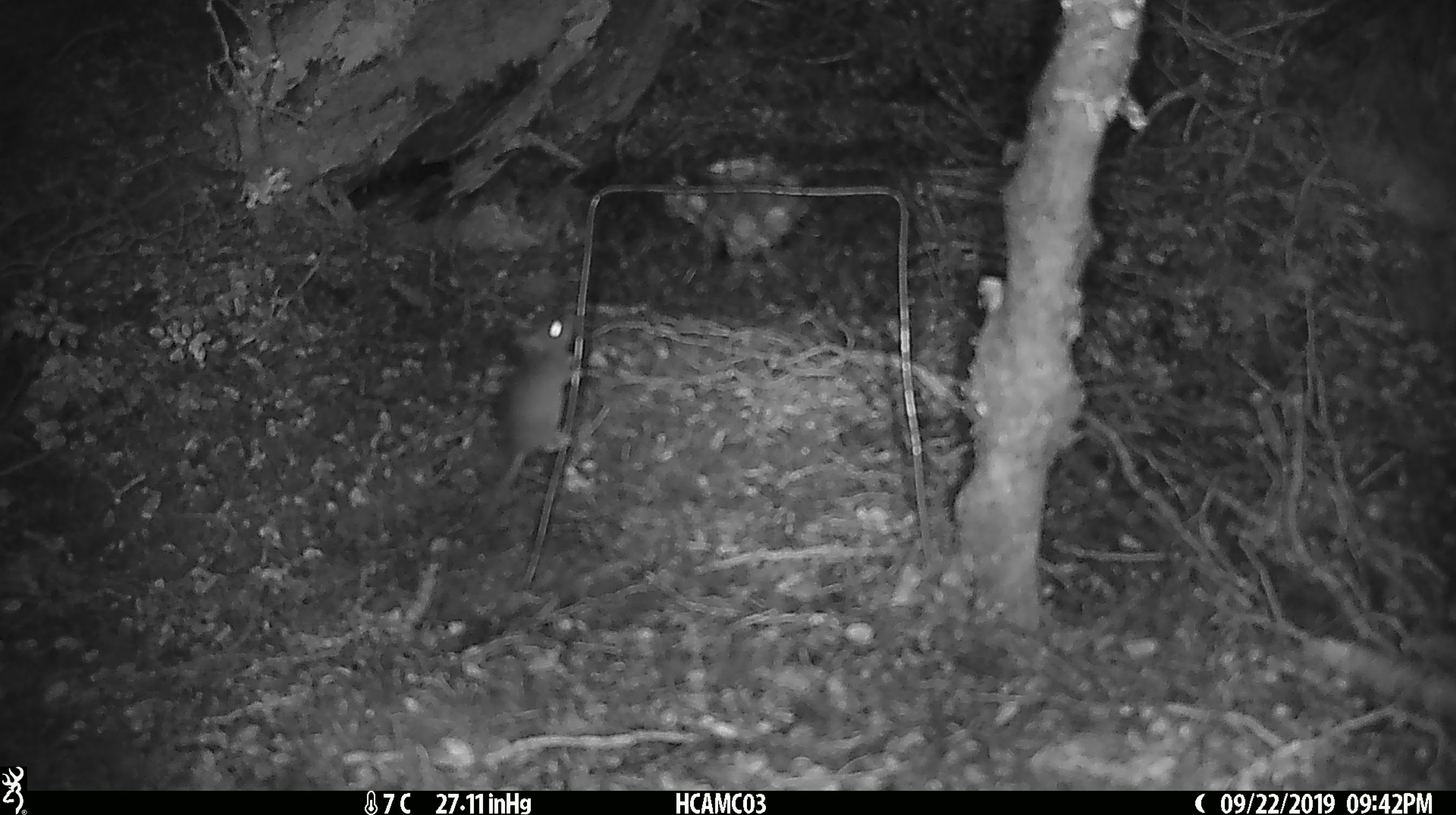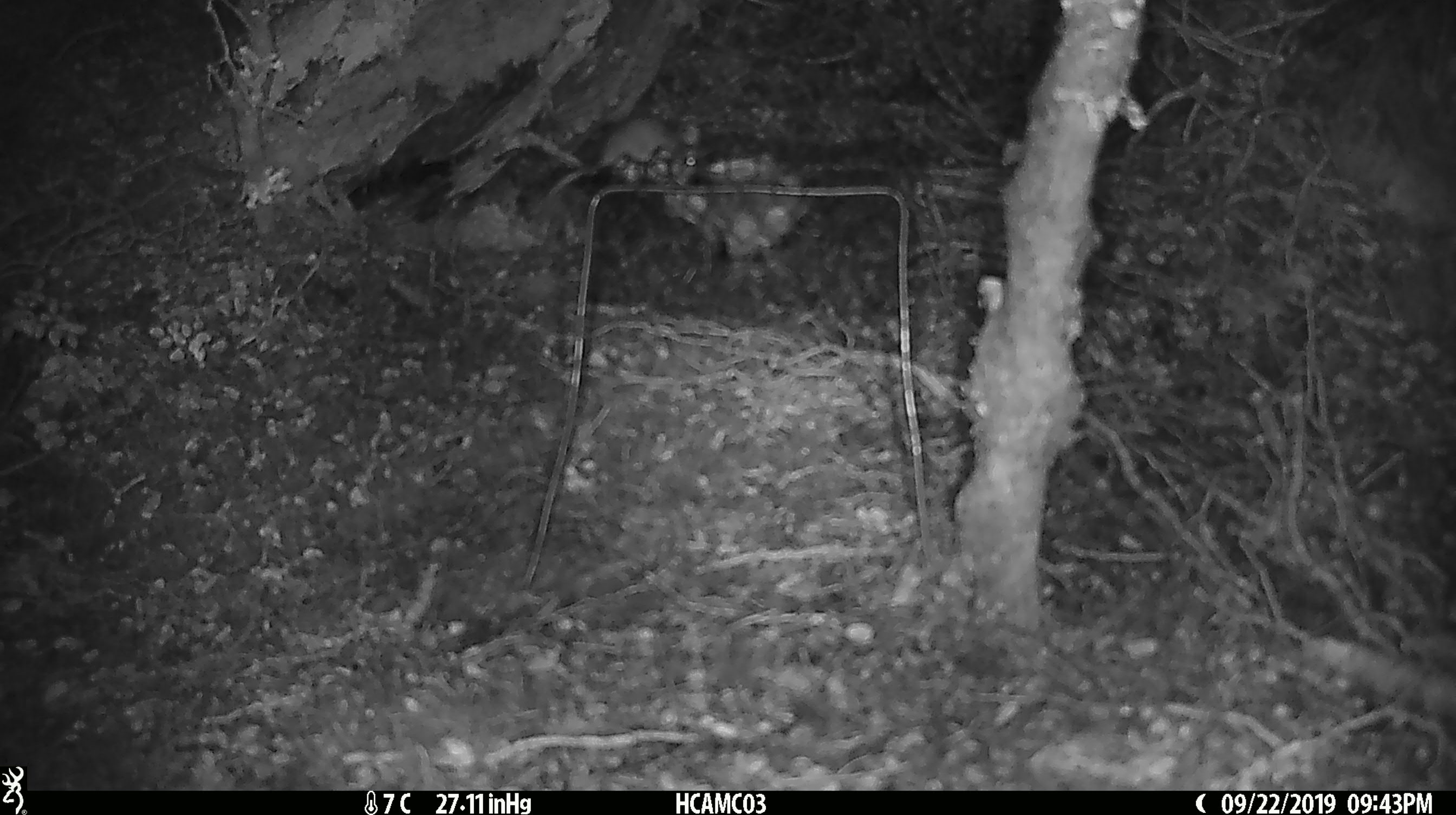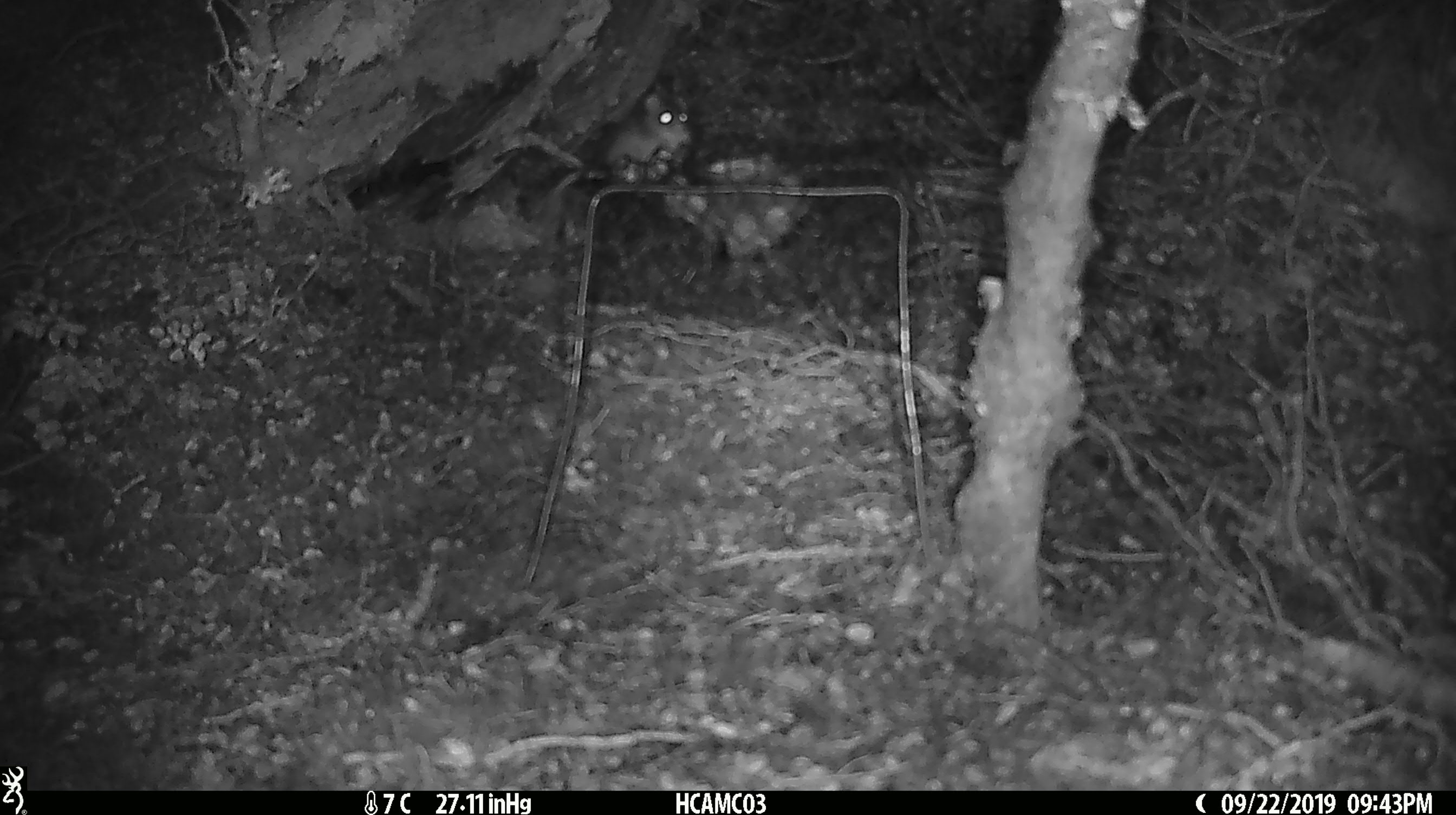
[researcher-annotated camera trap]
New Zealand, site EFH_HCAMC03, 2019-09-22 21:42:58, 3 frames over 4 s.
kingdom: Animalia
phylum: Chordata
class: Mammalia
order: Rodentia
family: Muridae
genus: Mus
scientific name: Mus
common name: mouse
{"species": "mouse (Mus)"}